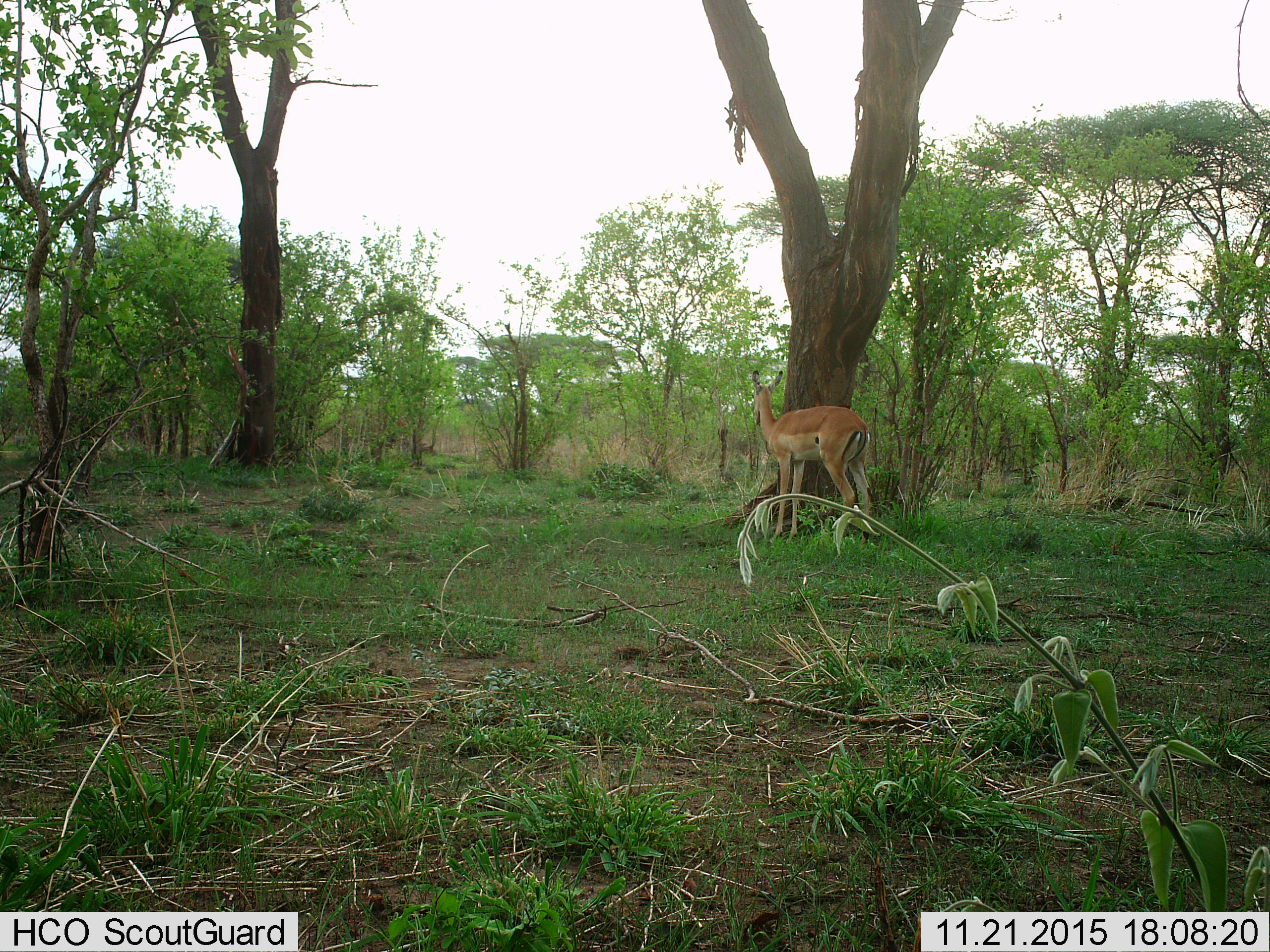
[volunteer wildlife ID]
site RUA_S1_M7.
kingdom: Animalia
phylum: Chordata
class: Mammalia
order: Artiodactyla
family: Bovidae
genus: Aepyceros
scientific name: Aepyceros melampus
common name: impala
Impala (Aepyceros melampus), count 1. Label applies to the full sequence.